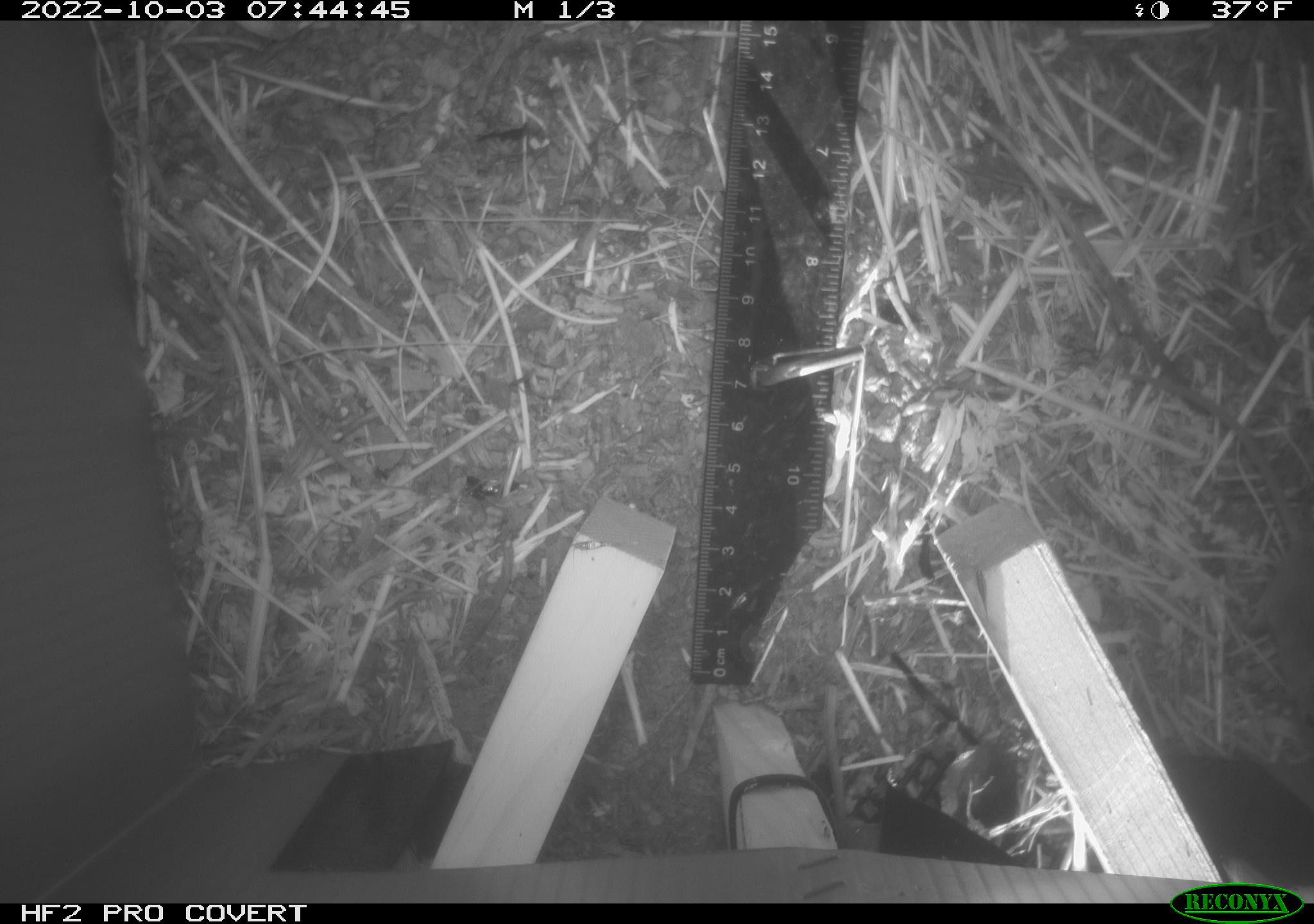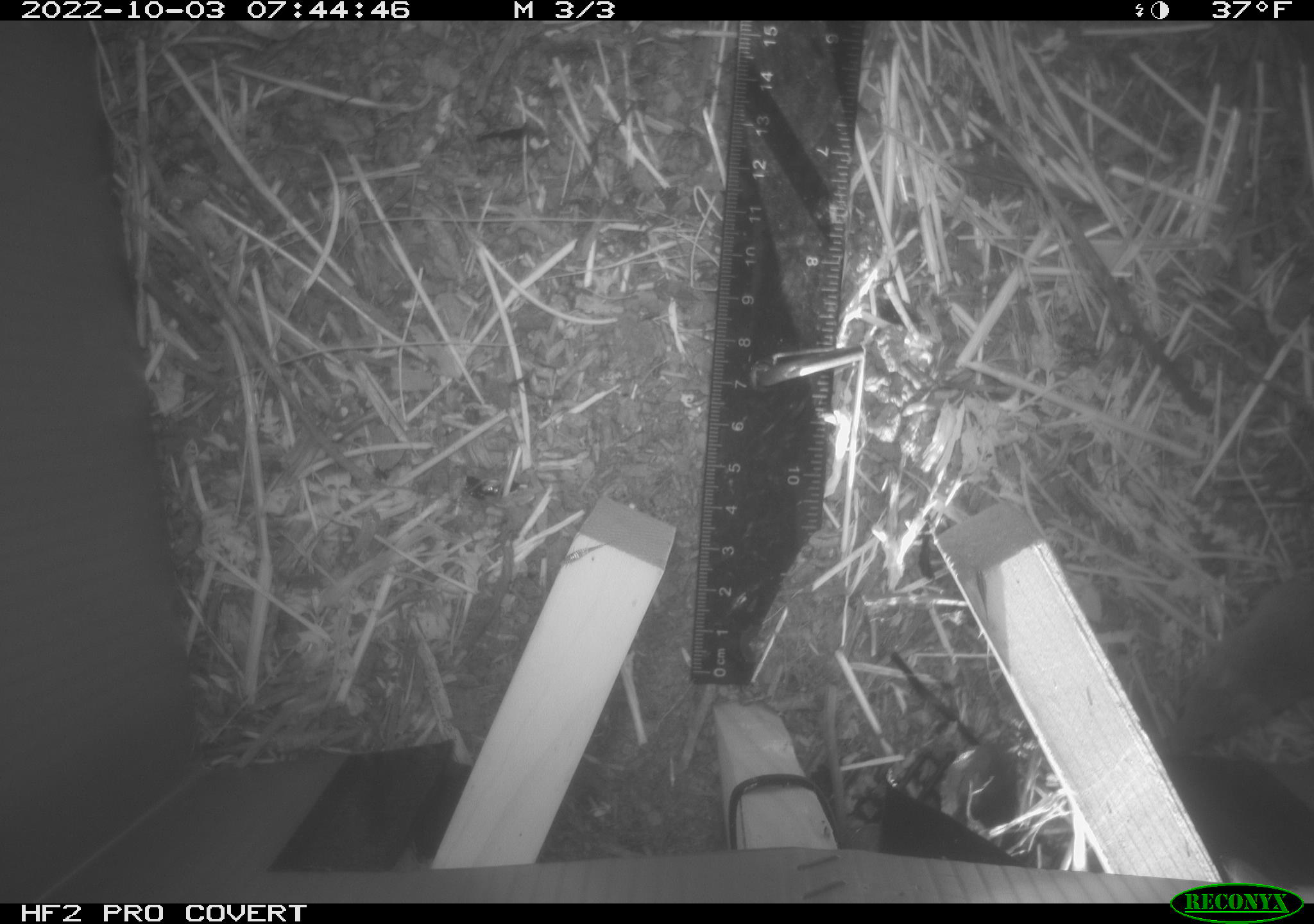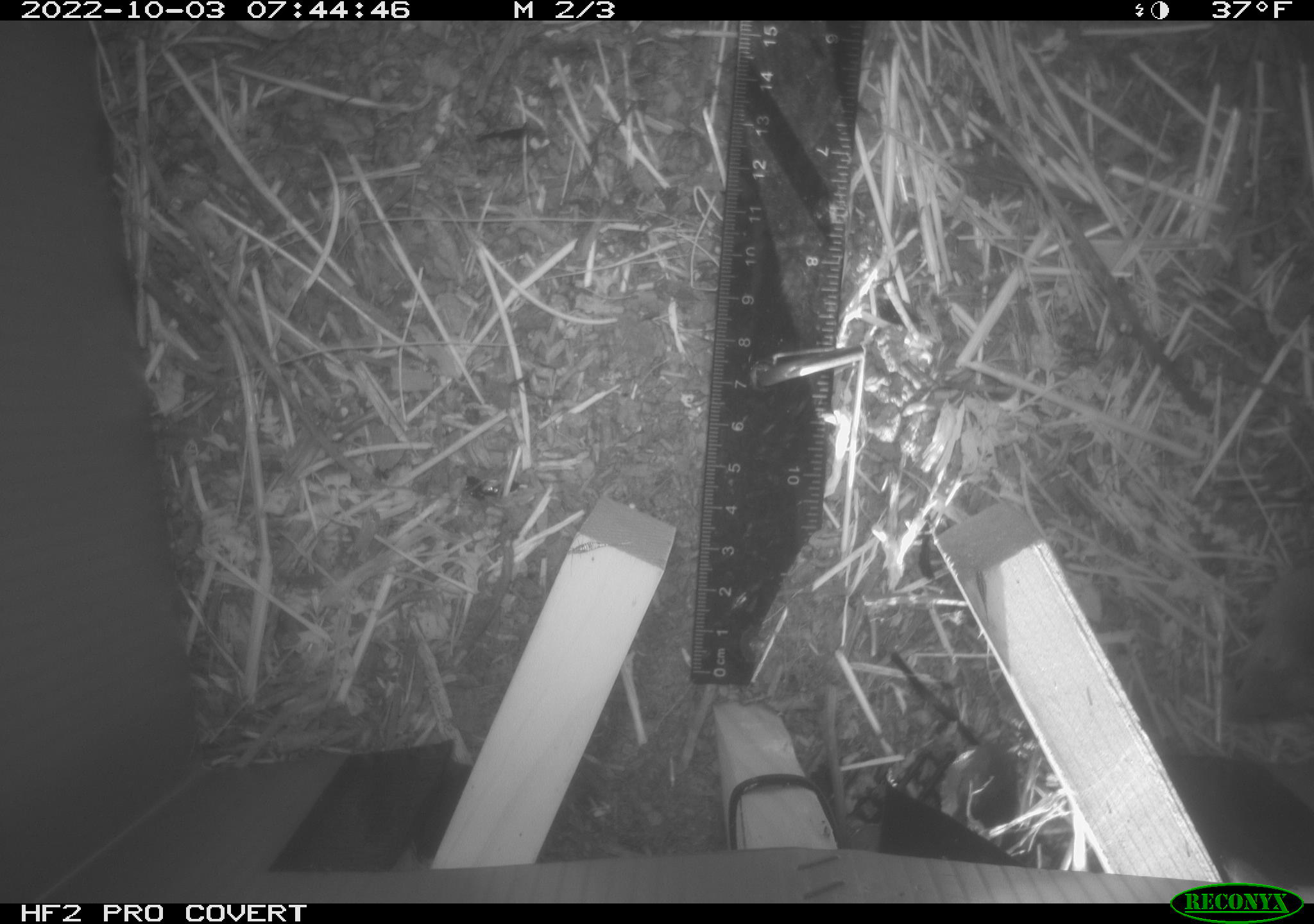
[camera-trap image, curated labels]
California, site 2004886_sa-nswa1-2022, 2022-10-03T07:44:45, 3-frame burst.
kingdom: Animalia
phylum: Chordata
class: Mammalia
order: Rodentia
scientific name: Rodentia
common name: rodent